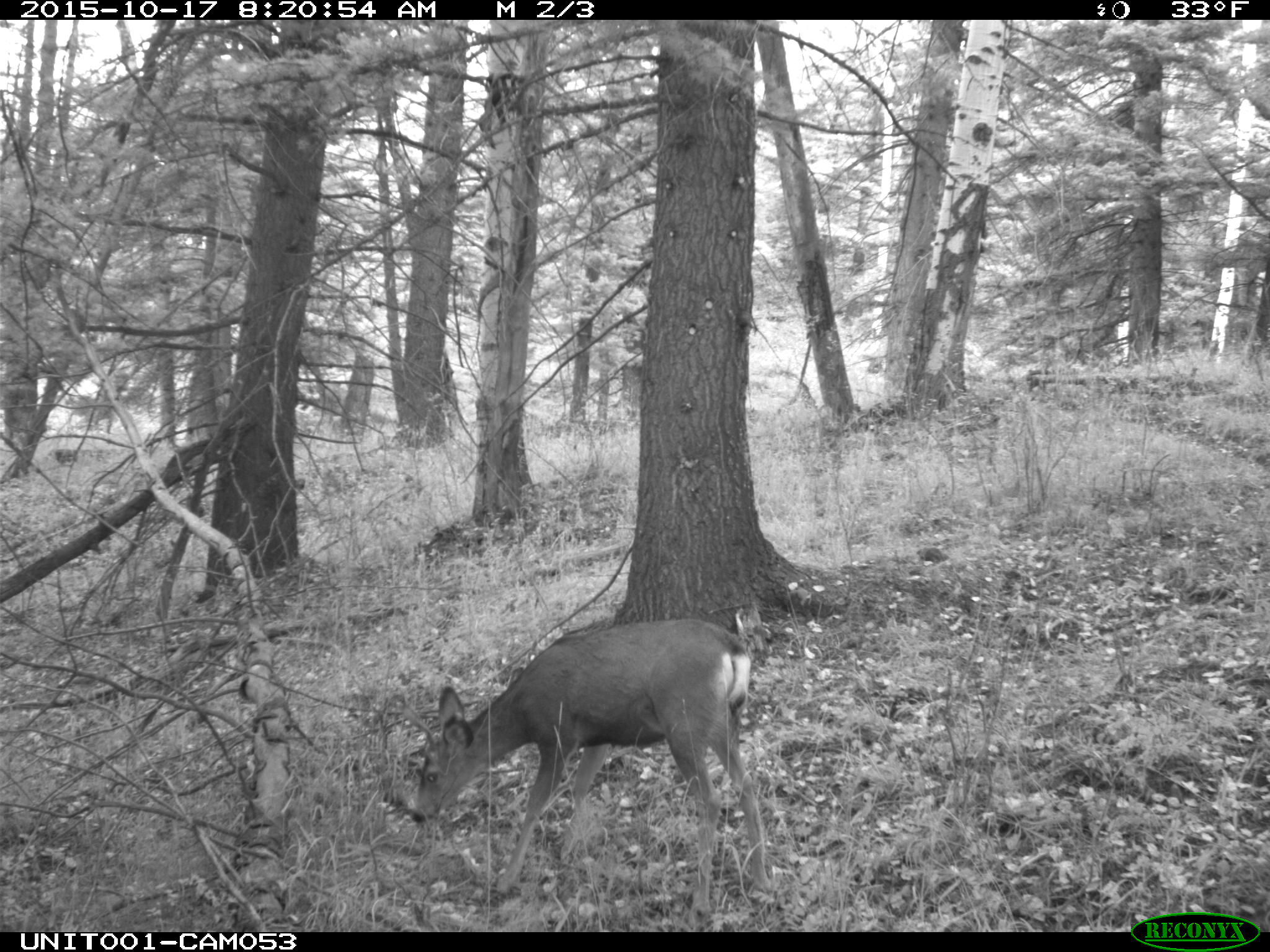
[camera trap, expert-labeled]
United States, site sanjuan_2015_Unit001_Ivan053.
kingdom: Animalia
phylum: Chordata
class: Mammalia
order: Artiodactyla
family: Cervidae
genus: Odocoileus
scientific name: Odocoileus hemionus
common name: mule deer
Odocoileus hemionus (mule deer).